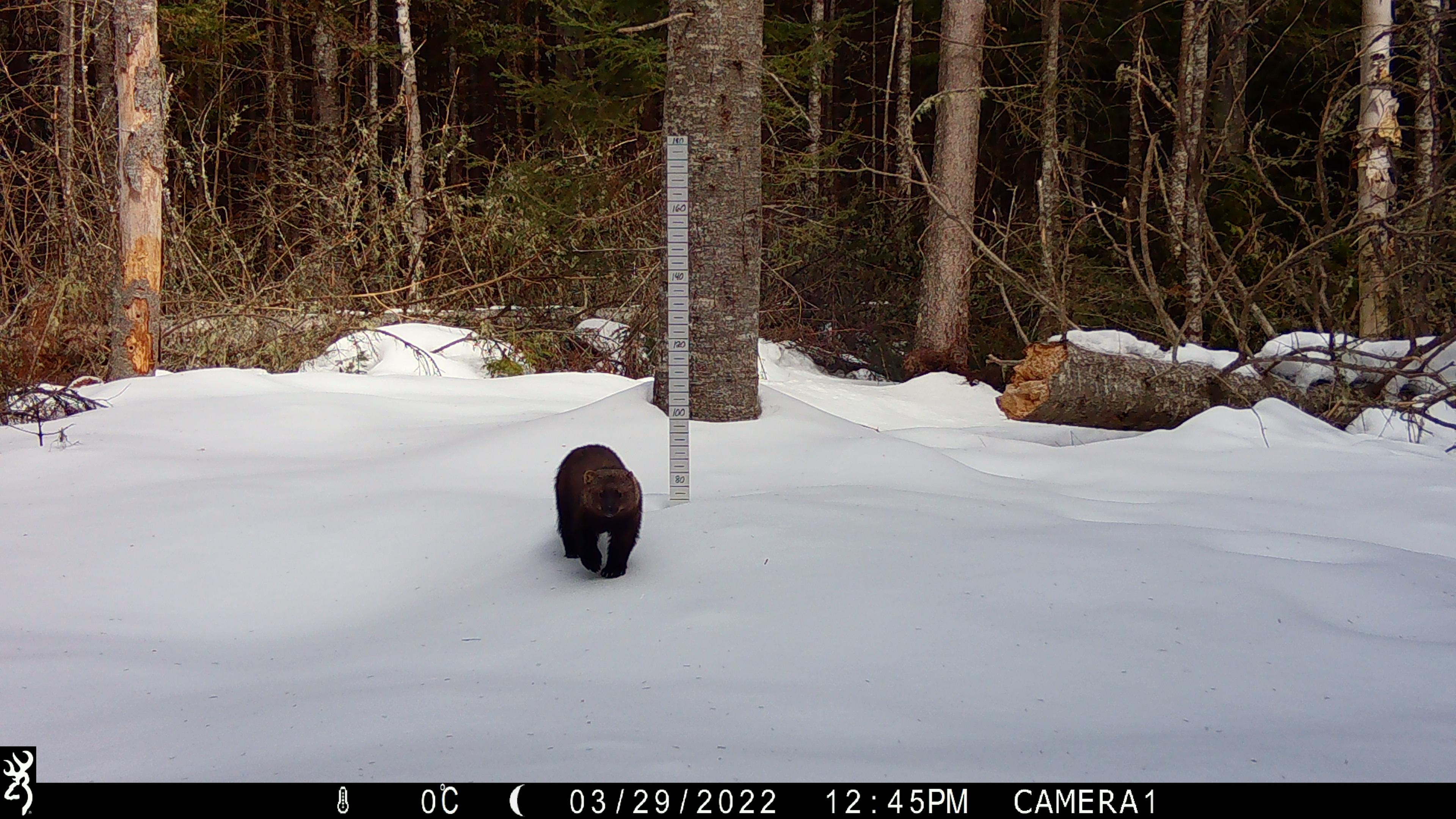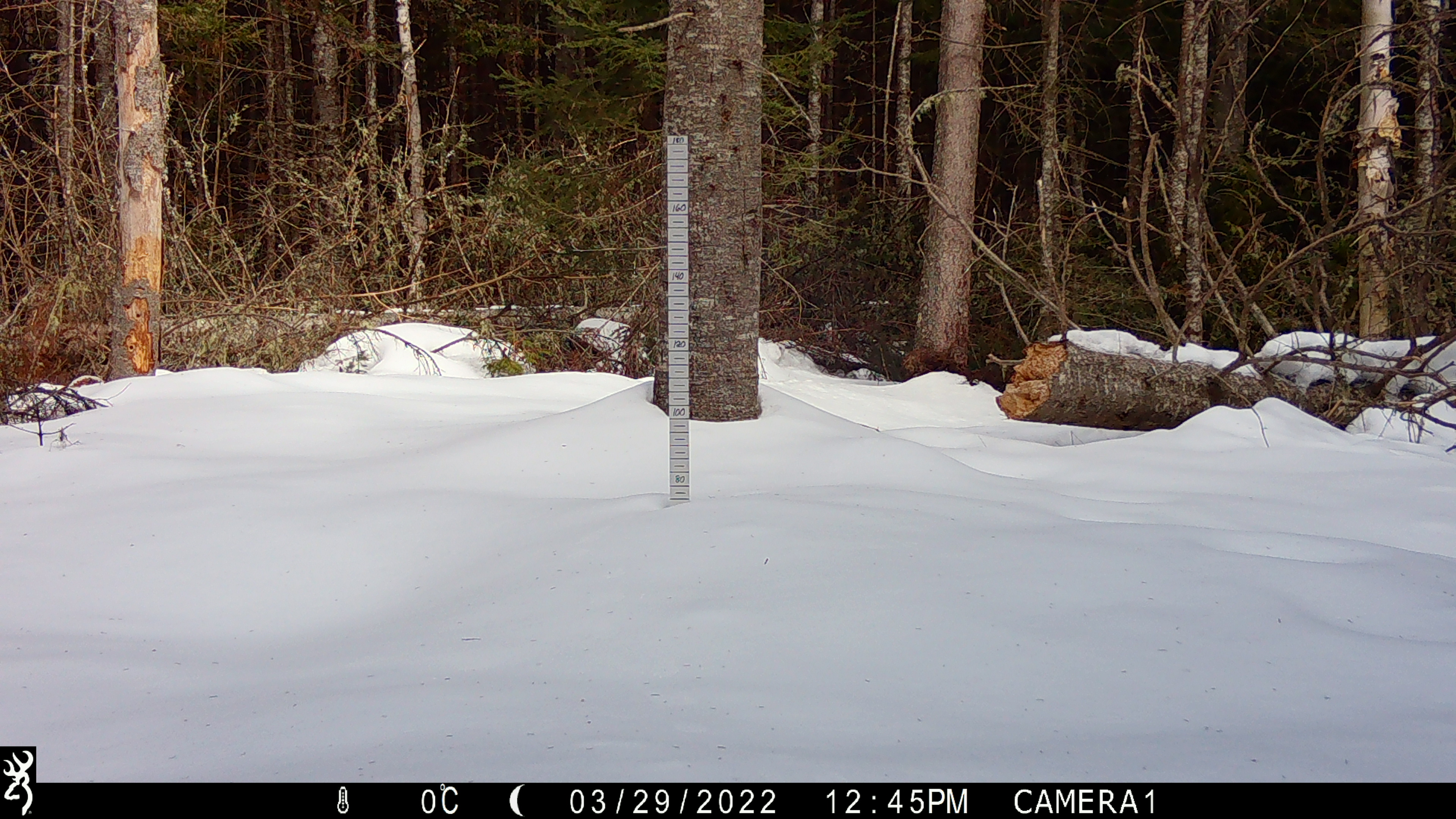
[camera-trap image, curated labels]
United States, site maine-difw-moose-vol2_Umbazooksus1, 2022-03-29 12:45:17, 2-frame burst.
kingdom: Animalia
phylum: Chordata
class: Mammalia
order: Carnivora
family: Mustelidae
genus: Pekania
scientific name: Pekania pennanti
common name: fisher